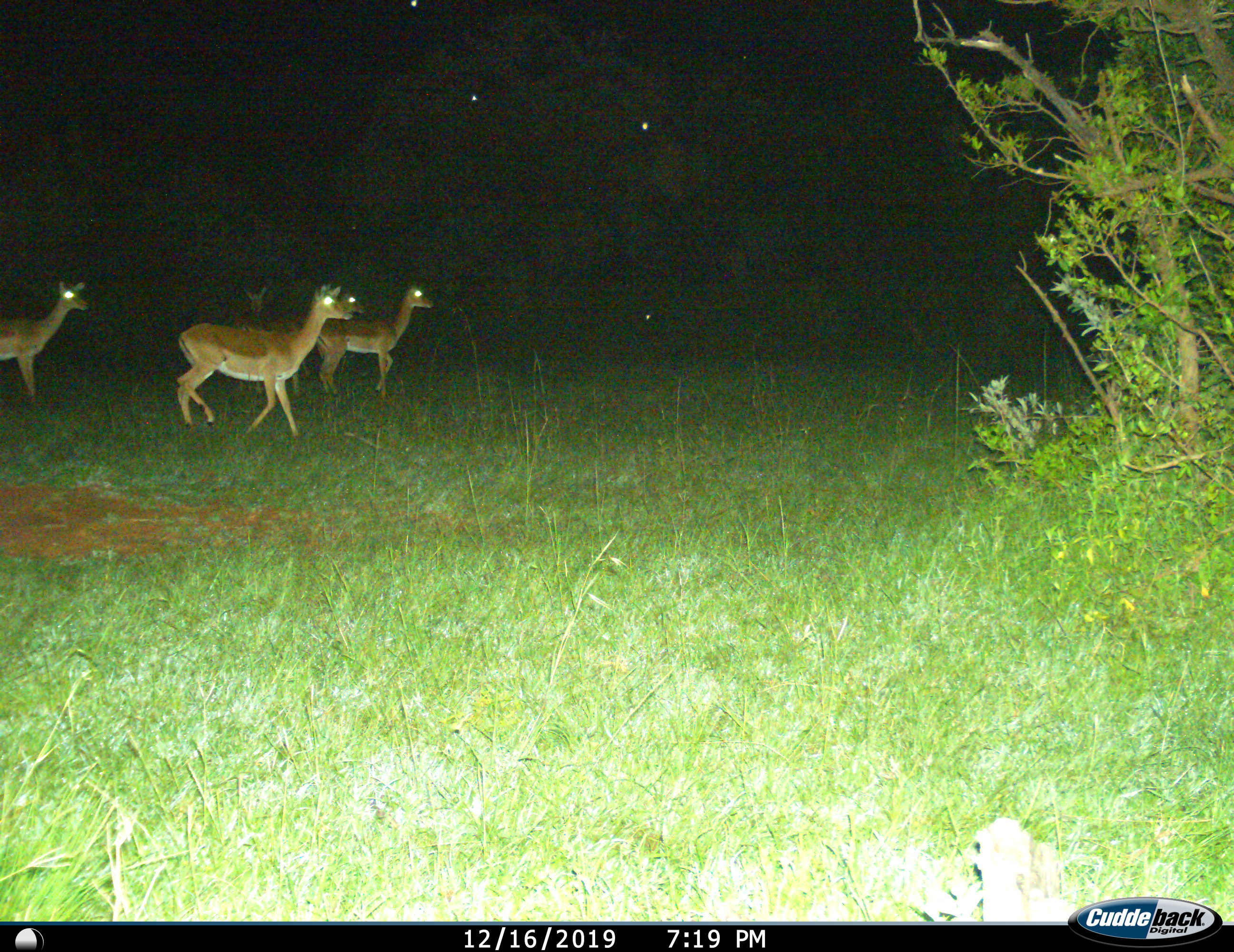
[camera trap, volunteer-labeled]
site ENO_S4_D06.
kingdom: Animalia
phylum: Chordata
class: Mammalia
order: Artiodactyla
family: Bovidae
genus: Aepyceros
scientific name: Aepyceros melampus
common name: impala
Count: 5.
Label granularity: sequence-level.